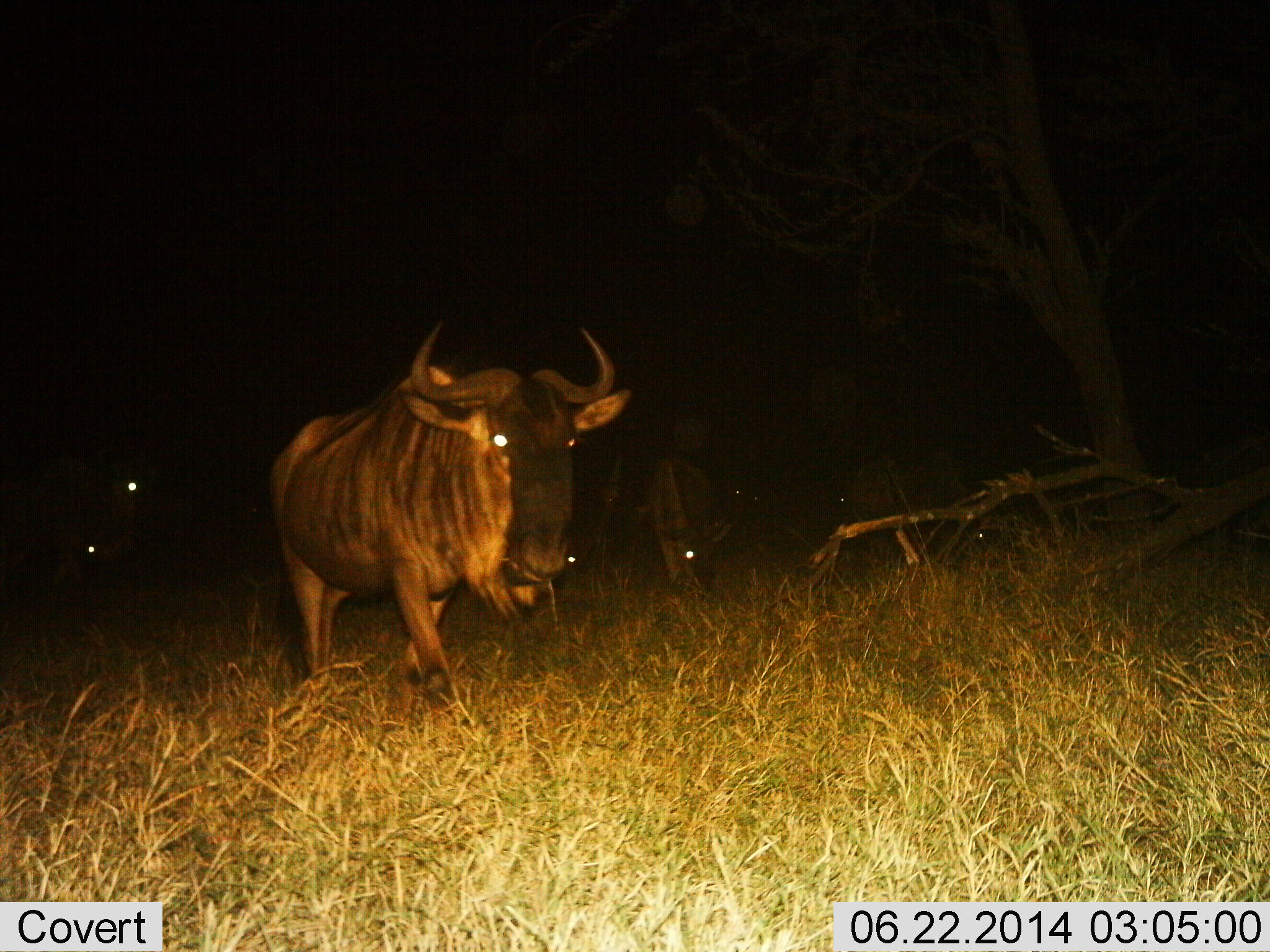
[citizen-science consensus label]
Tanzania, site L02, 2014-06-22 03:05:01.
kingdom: Animalia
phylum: Chordata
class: Mammalia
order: Artiodactyla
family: Bovidae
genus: Connochaetes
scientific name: Connochaetes taurinus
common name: blue wildebeest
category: wildebeest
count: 3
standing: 30%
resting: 0%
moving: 70%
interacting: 0%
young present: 0%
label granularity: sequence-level